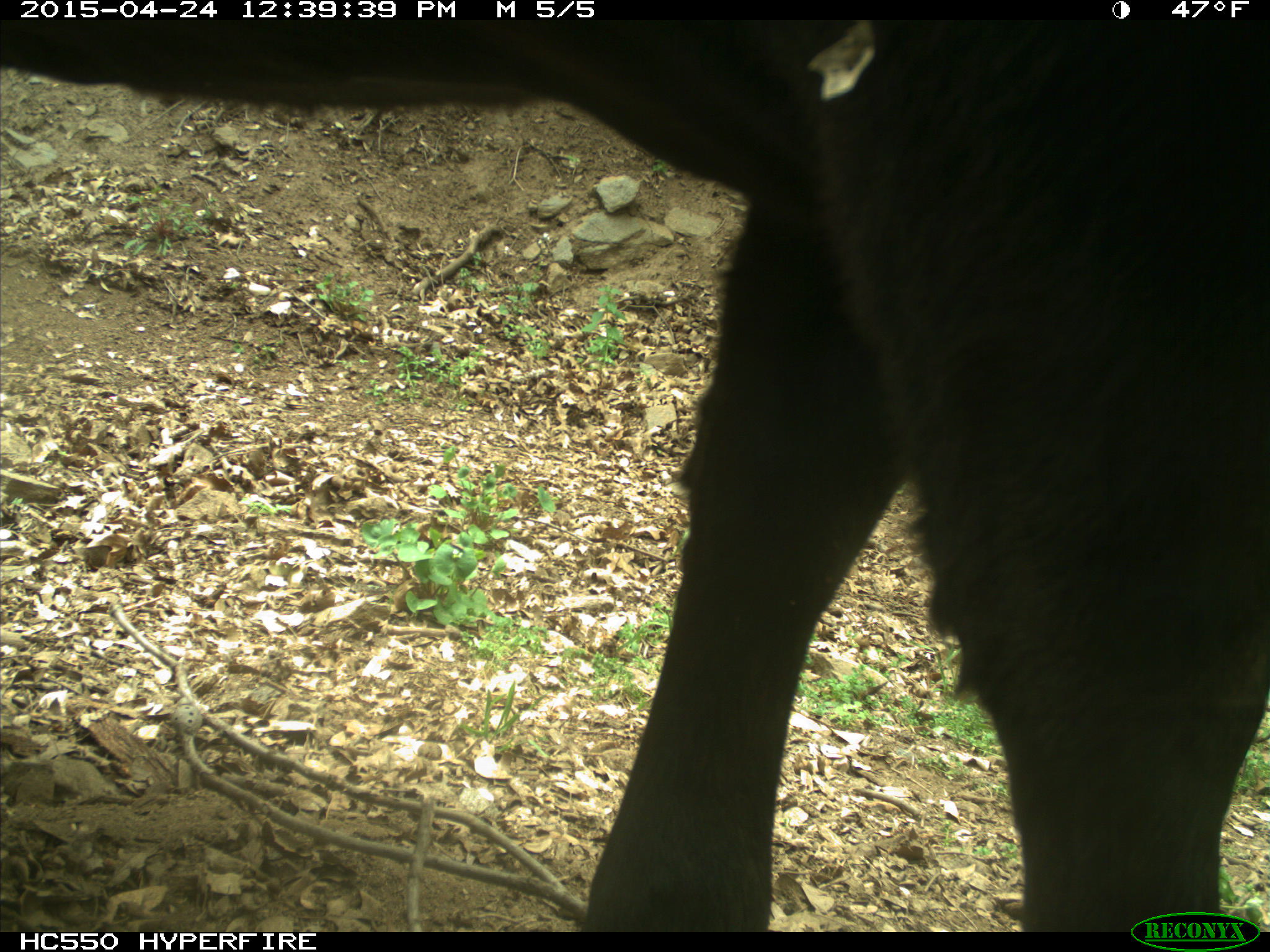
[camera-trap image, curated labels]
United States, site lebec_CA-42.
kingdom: Animalia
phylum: Chordata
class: Mammalia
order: Artiodactyla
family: Bovidae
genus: Bos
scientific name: Bos taurus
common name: domestic cow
Bos taurus (domestic cow).